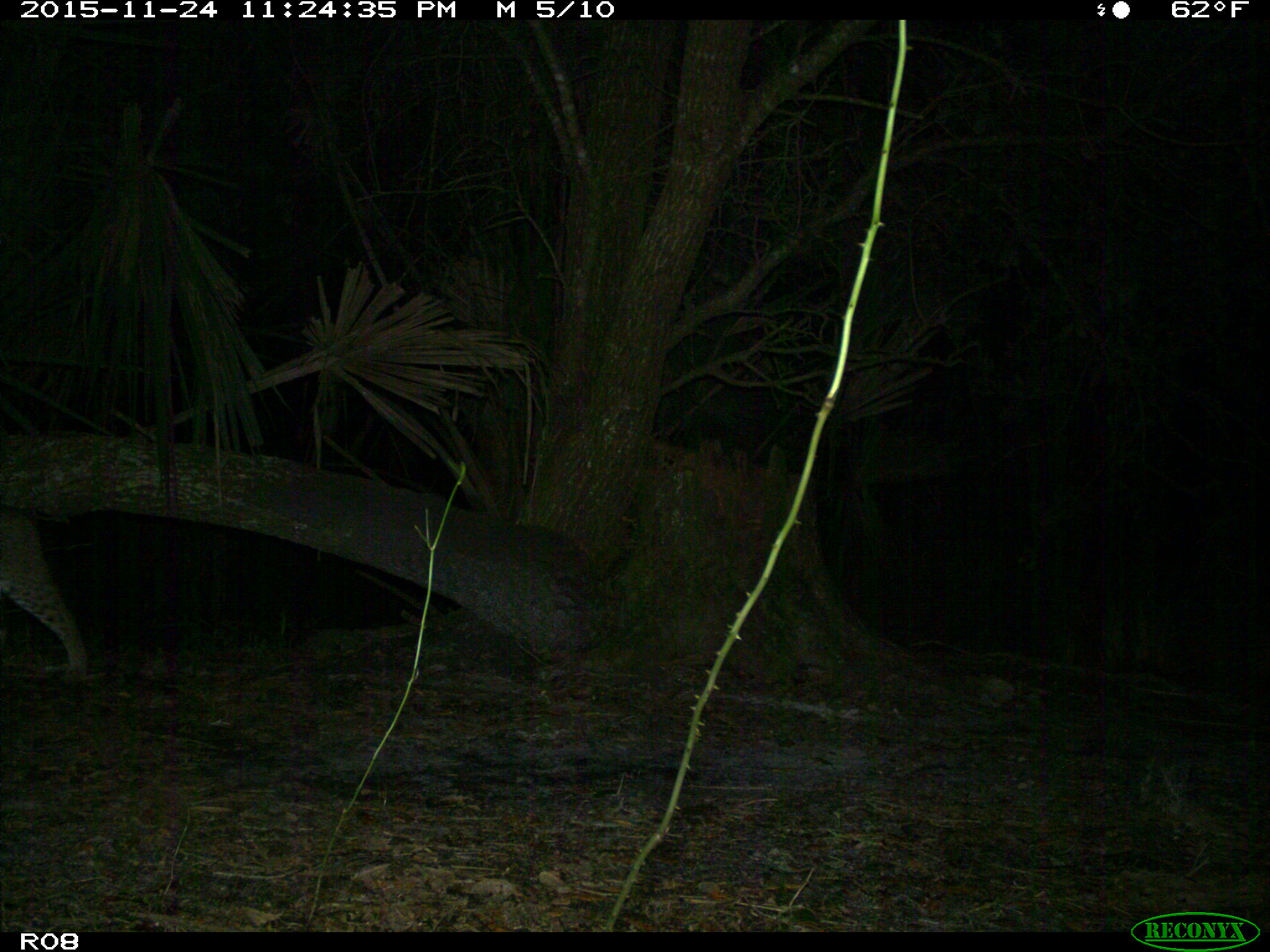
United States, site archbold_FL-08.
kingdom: Animalia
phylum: Chordata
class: Mammalia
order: Carnivora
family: Felidae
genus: Lynx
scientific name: Lynx rufus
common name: bobcat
Lynx rufus (bobcat).